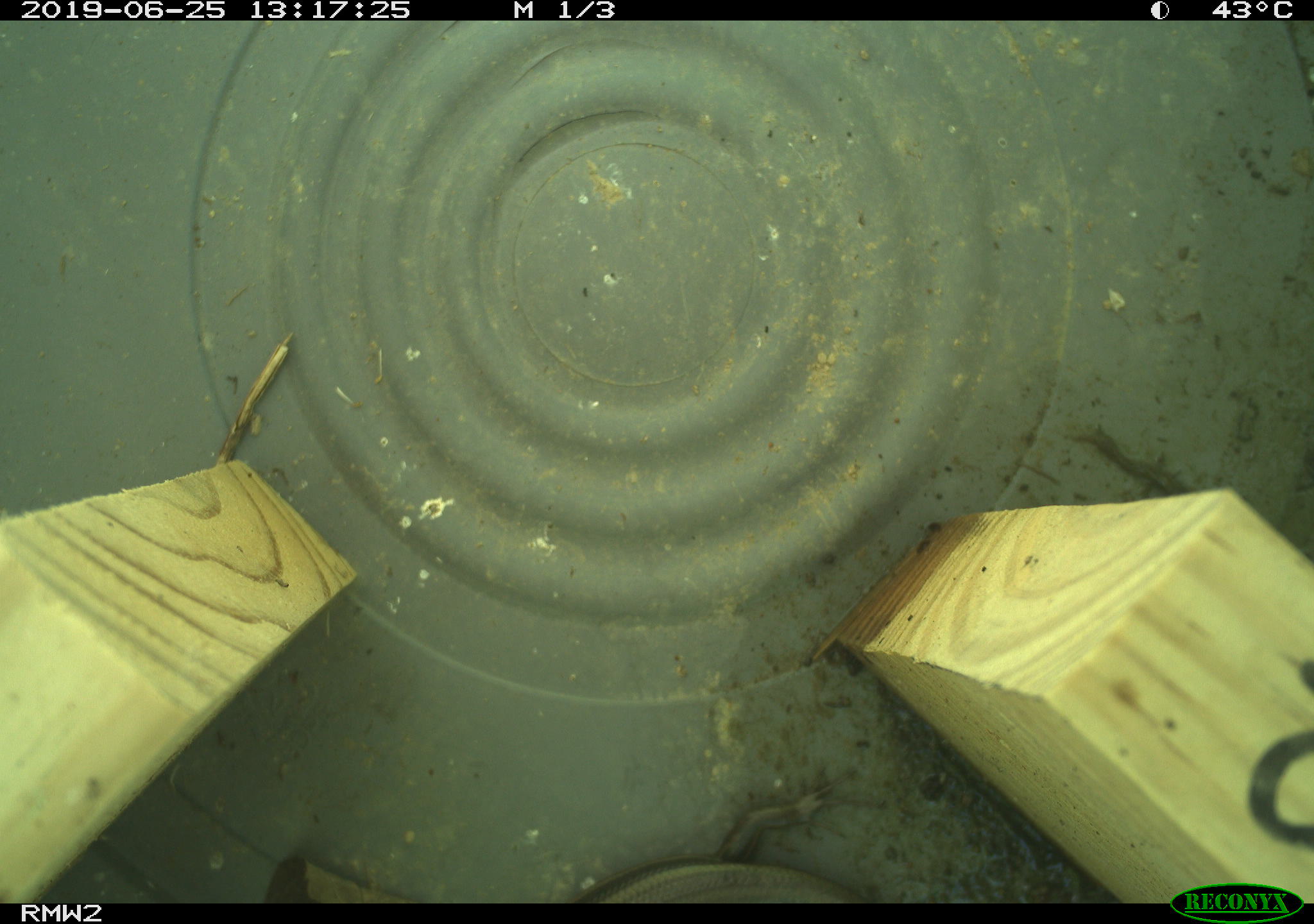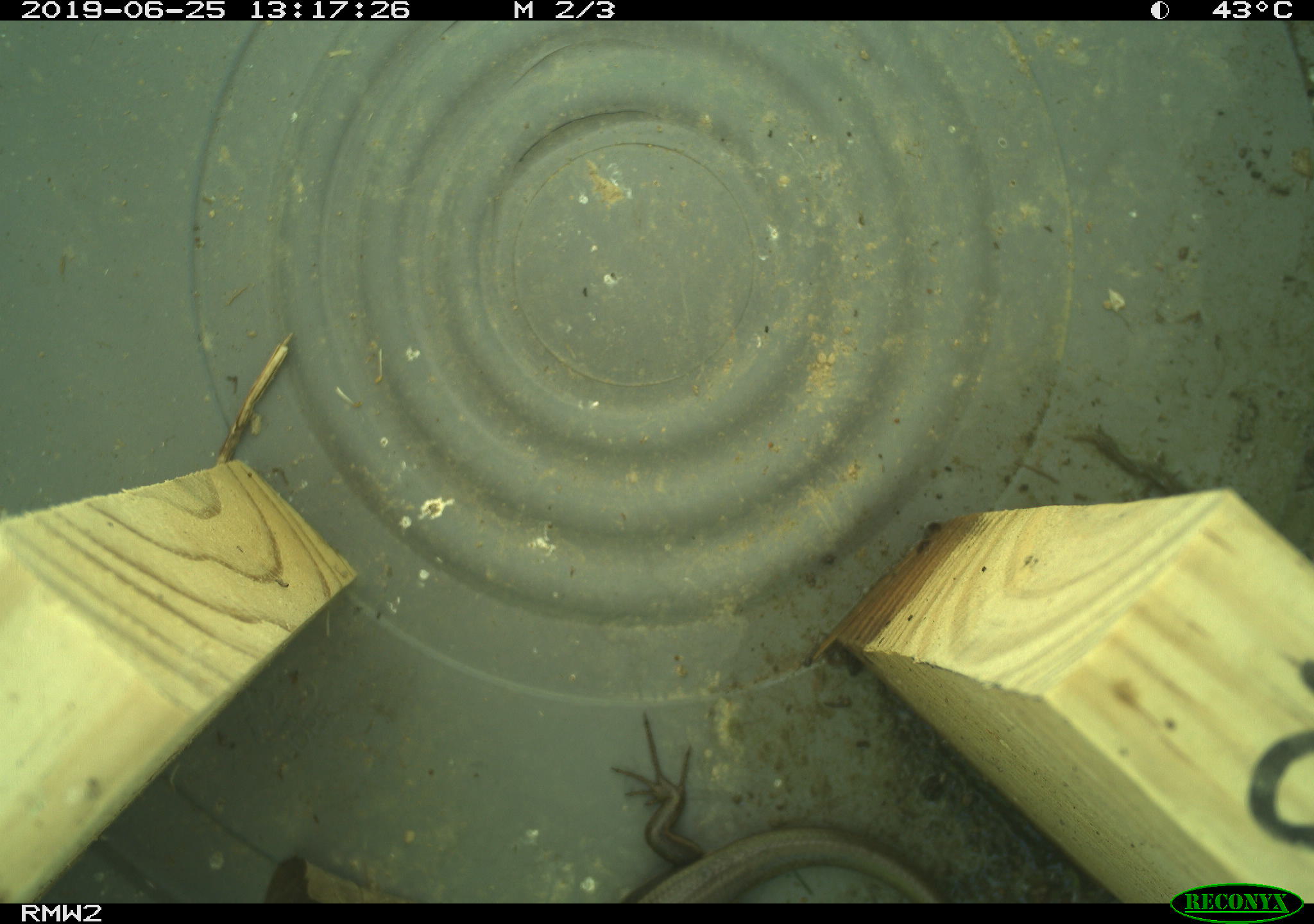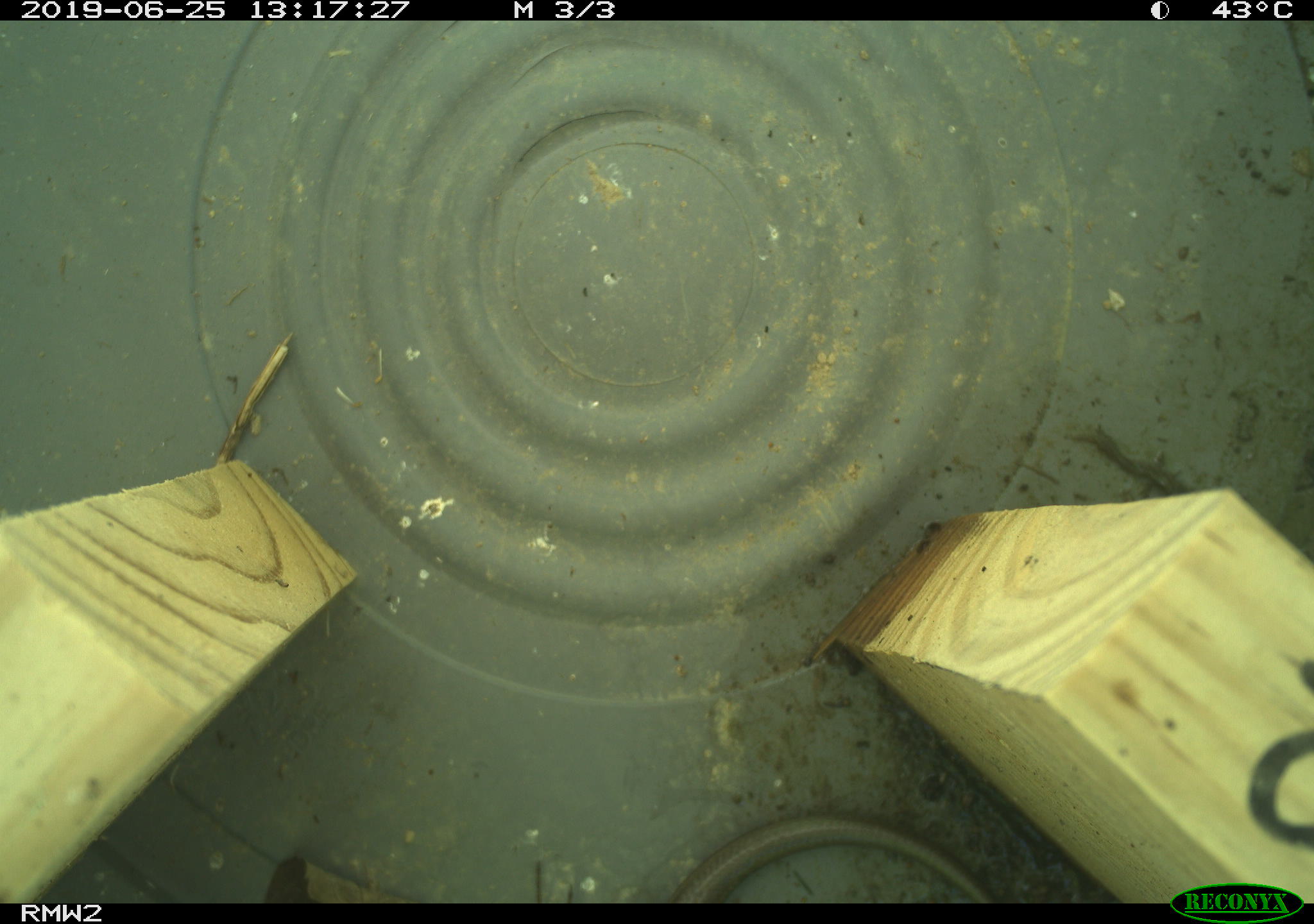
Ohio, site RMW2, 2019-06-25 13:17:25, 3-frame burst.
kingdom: Animalia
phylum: Chordata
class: Reptilia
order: Squamata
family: Scincidae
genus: Plestiodon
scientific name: Plestiodon fasciatus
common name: common five-lined skink